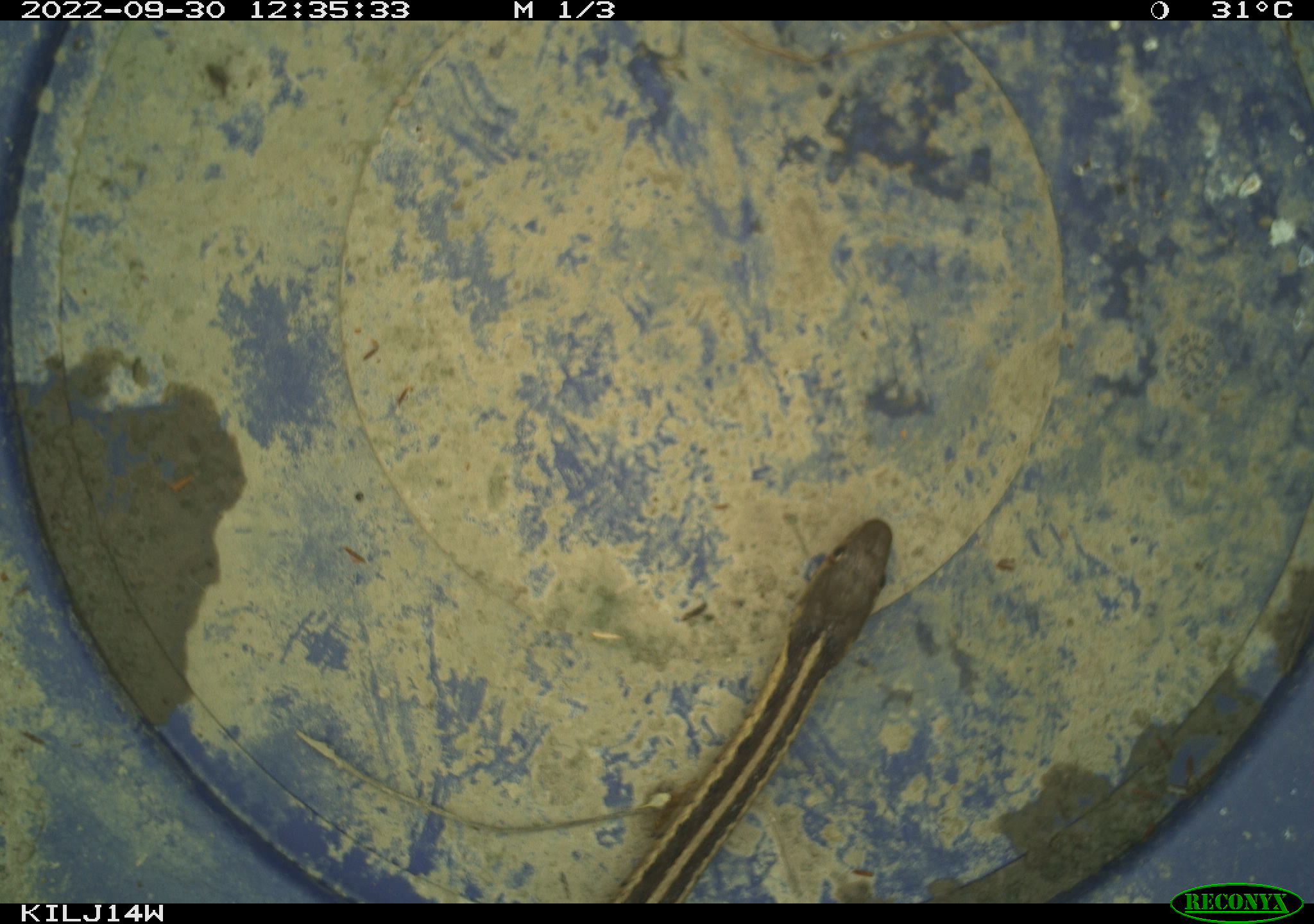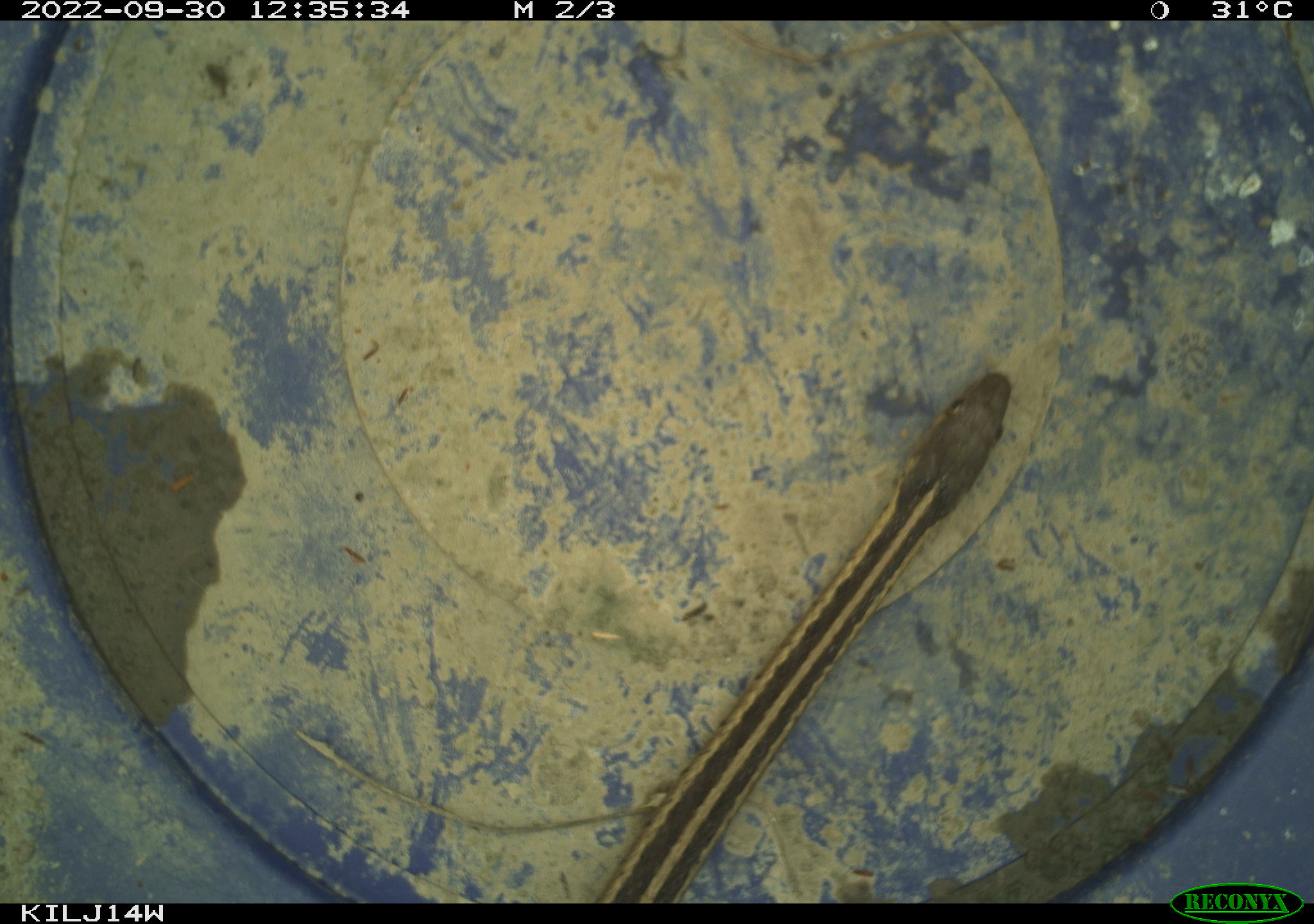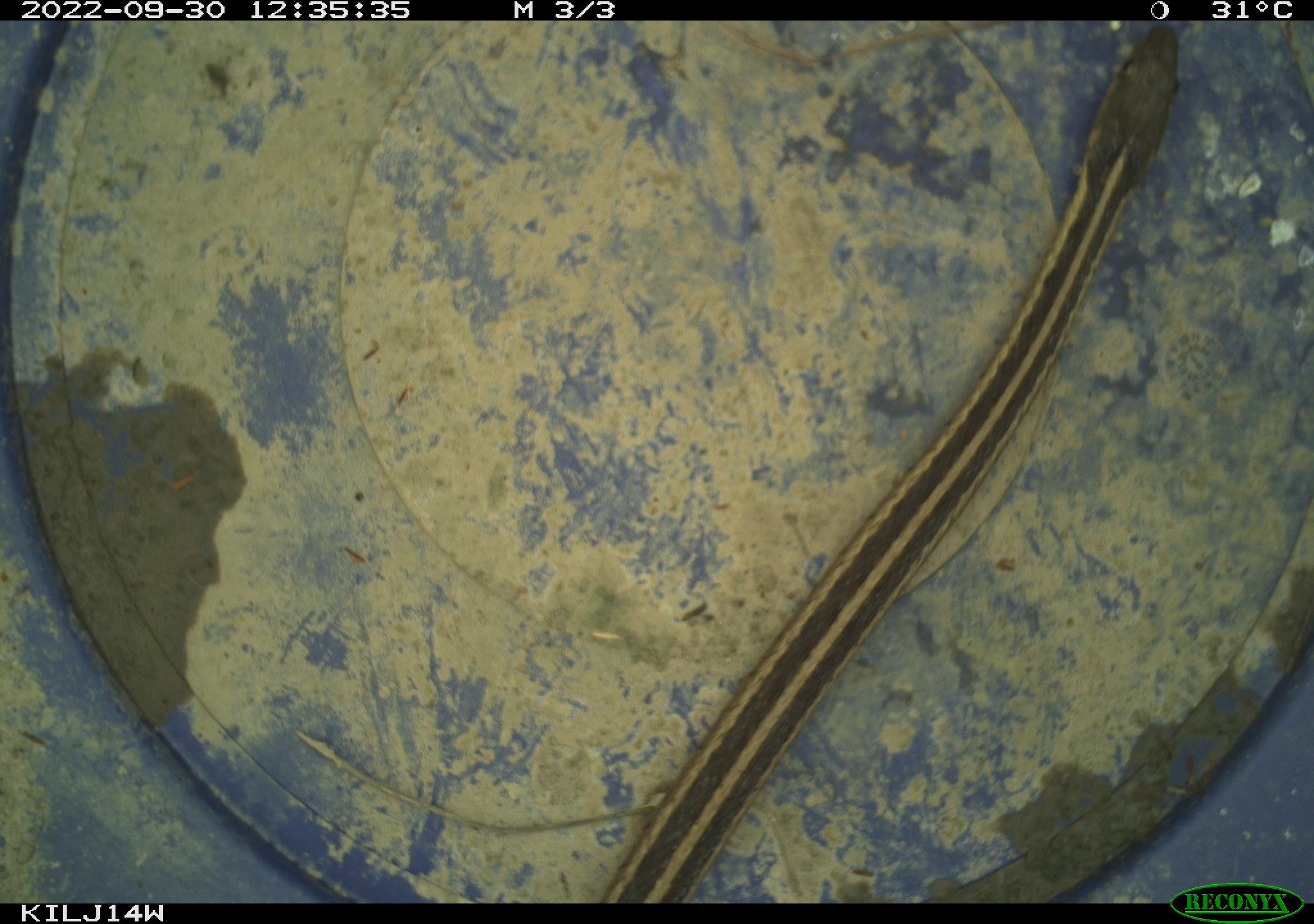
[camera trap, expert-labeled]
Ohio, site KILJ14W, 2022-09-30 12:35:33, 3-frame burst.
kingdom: Animalia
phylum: Chordata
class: Reptilia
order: Squamata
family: Colubridae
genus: Thamnophis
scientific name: Thamnophis sirtalis sirtalis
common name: eastern gartersnake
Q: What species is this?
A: Eastern gartersnake (Thamnophis sirtalis sirtalis).